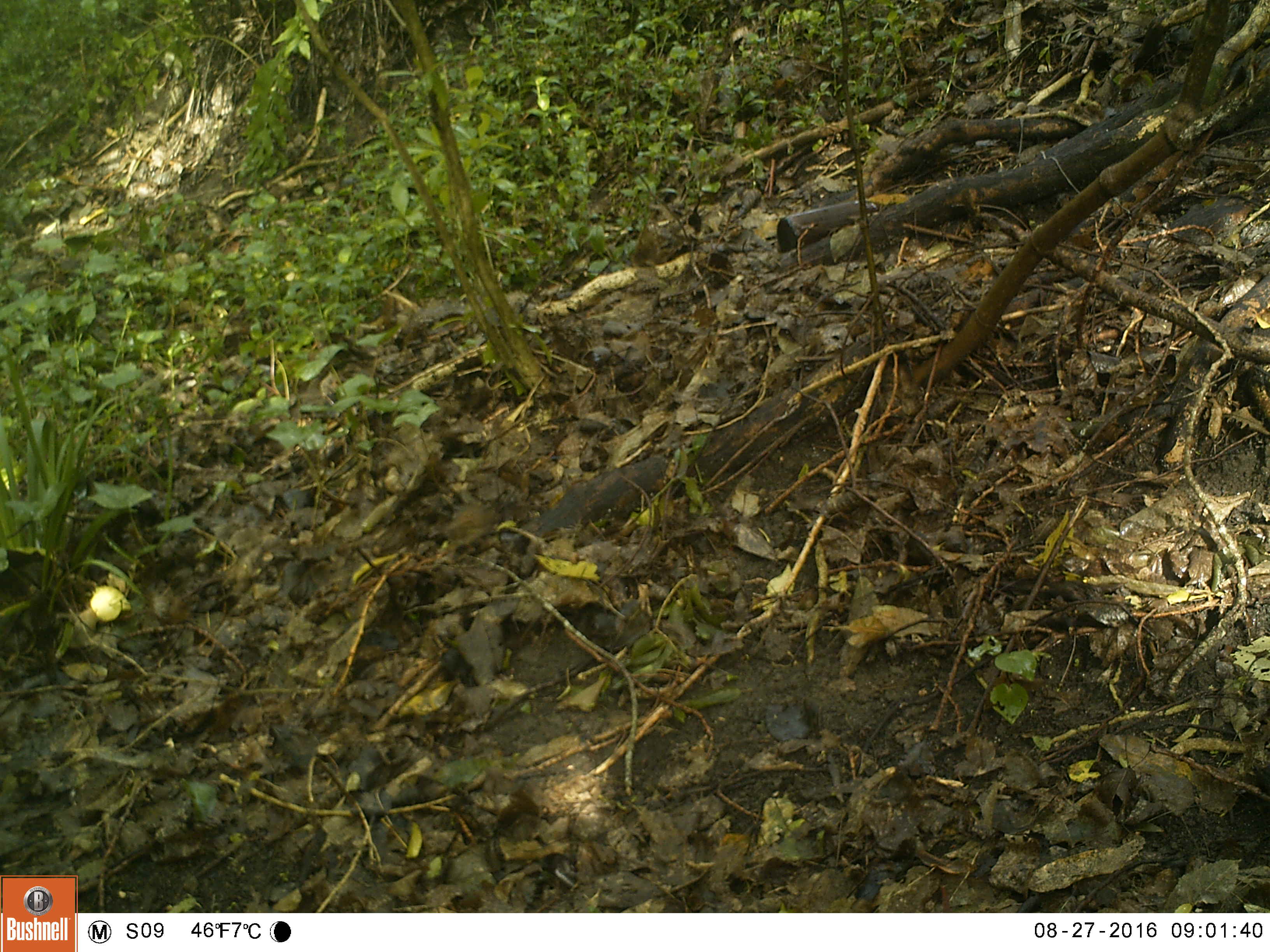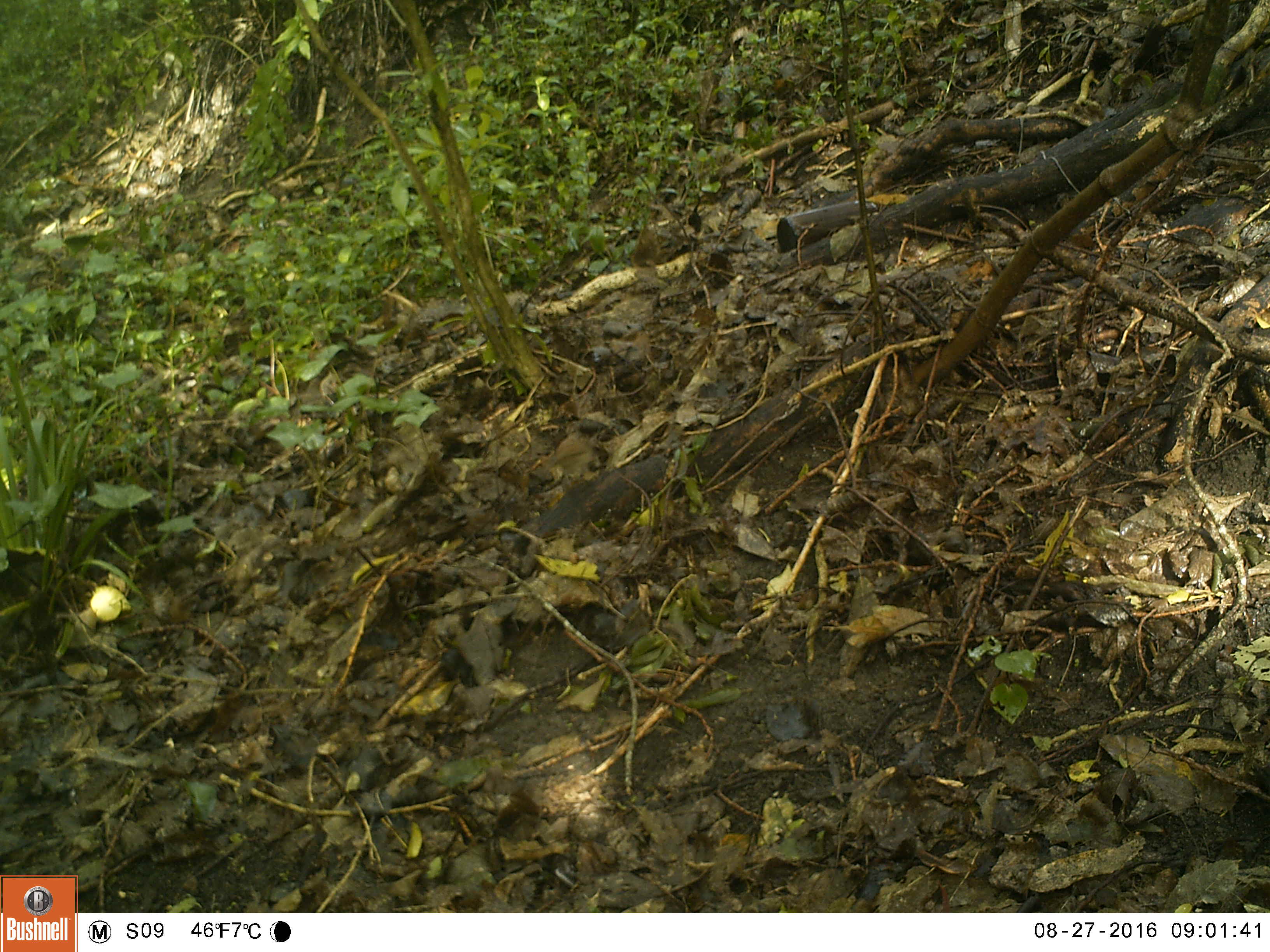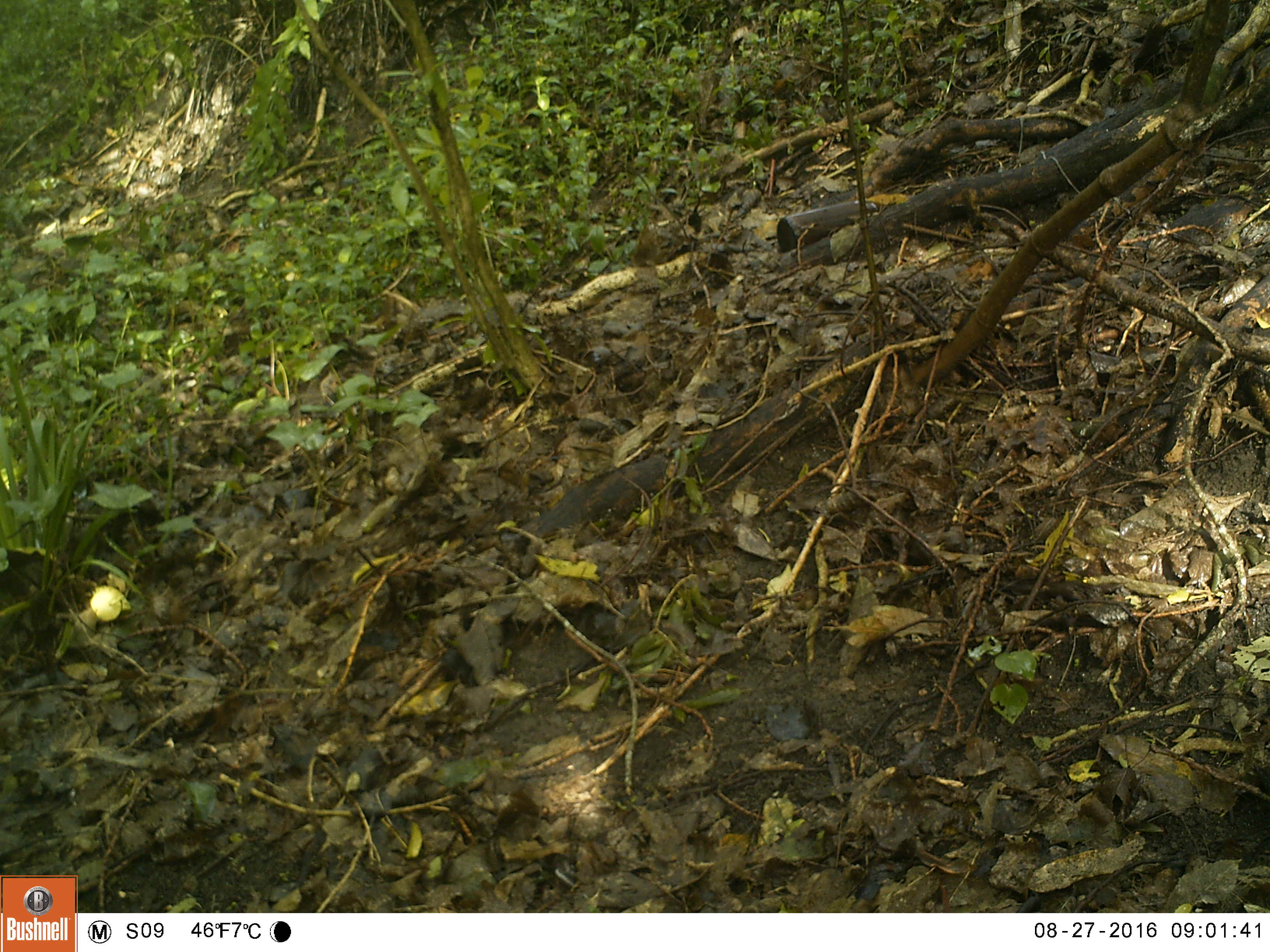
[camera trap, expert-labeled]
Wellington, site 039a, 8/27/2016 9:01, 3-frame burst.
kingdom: Animalia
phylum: Chordata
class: Aves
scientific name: Aves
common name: bird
Bird (Aves).